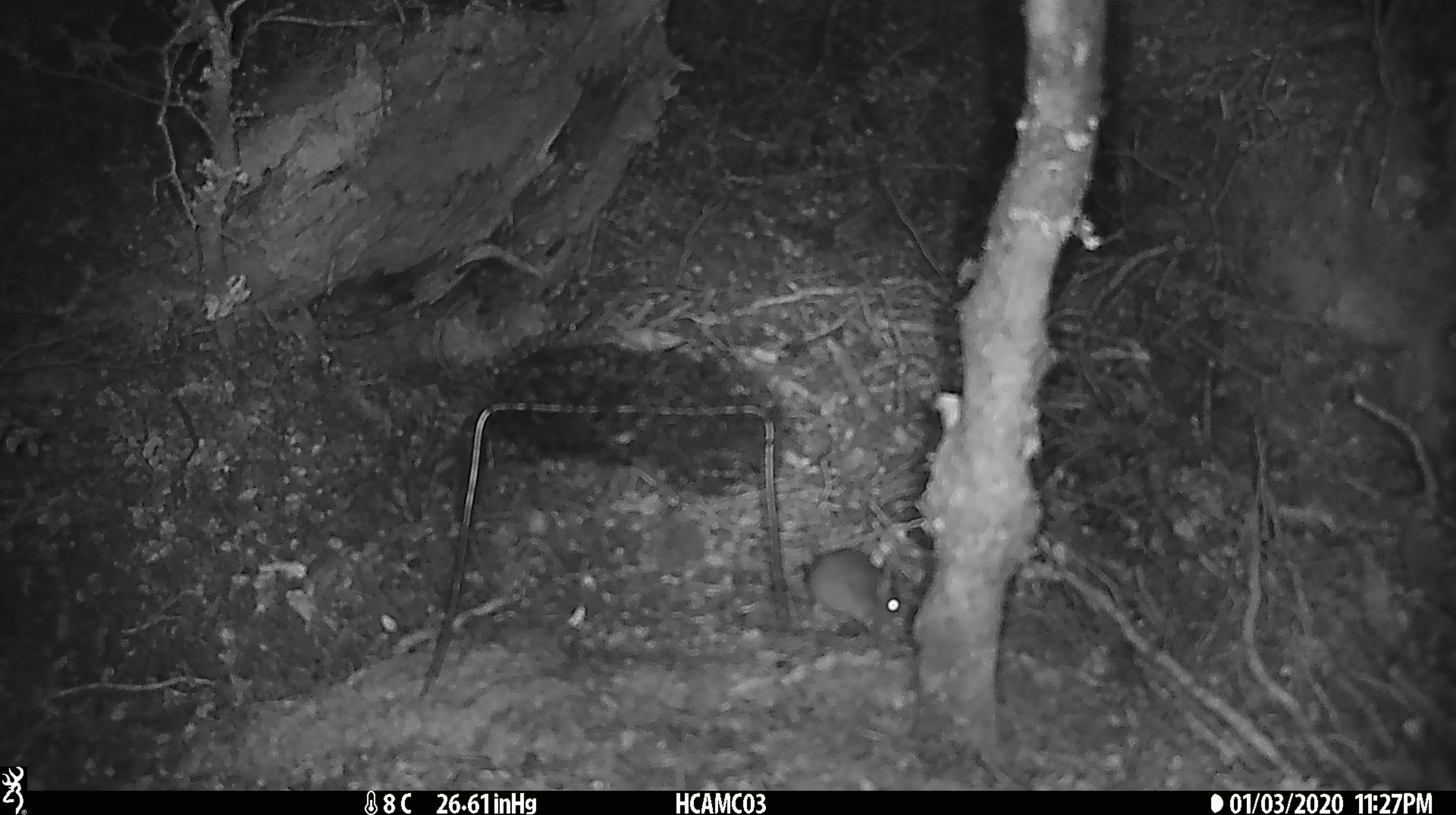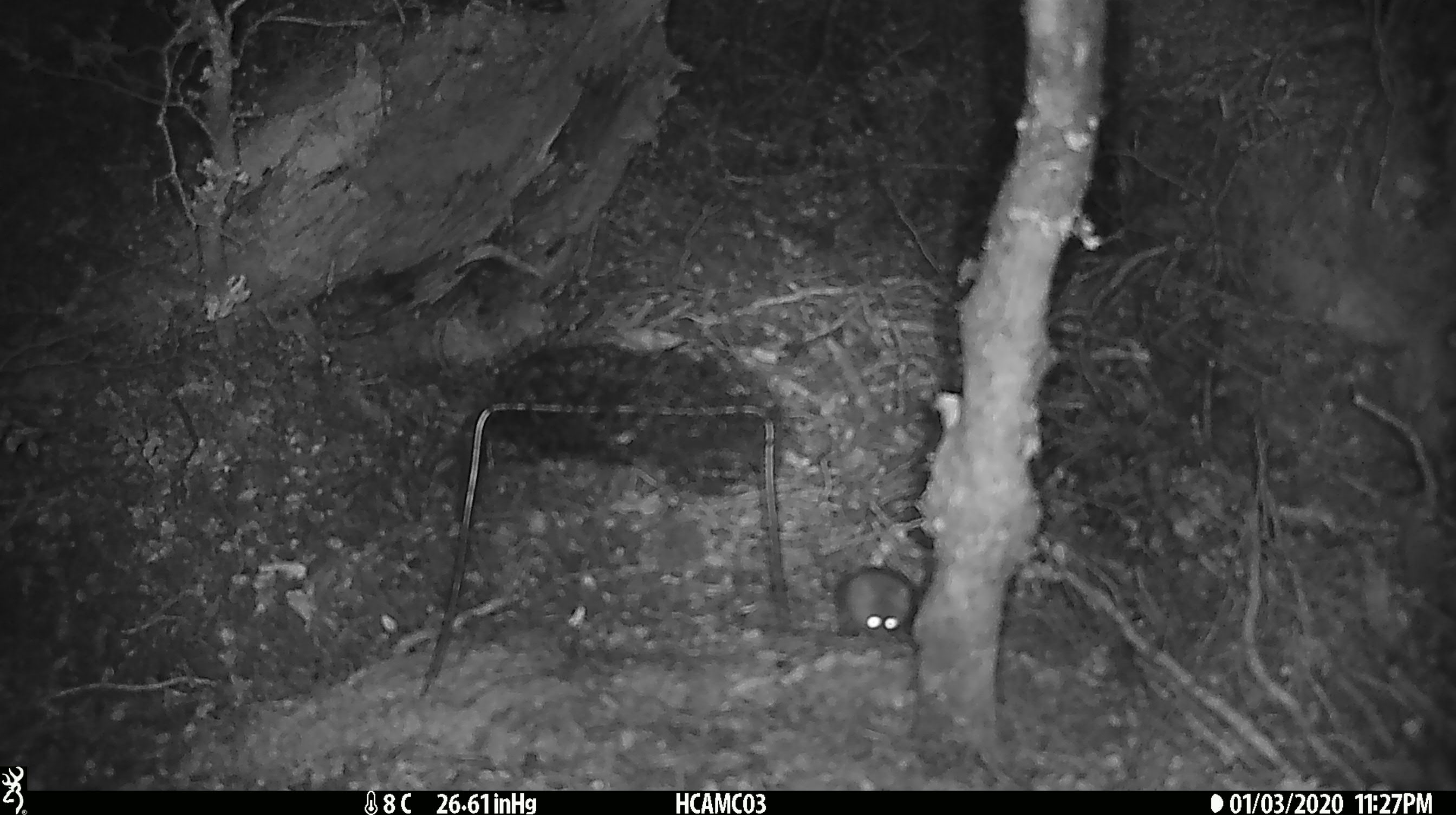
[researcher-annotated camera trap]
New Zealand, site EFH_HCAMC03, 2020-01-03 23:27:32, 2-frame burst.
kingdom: Animalia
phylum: Chordata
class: Mammalia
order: Rodentia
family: Muridae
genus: Mus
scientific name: Mus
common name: mouse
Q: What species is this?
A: Mouse (Mus).